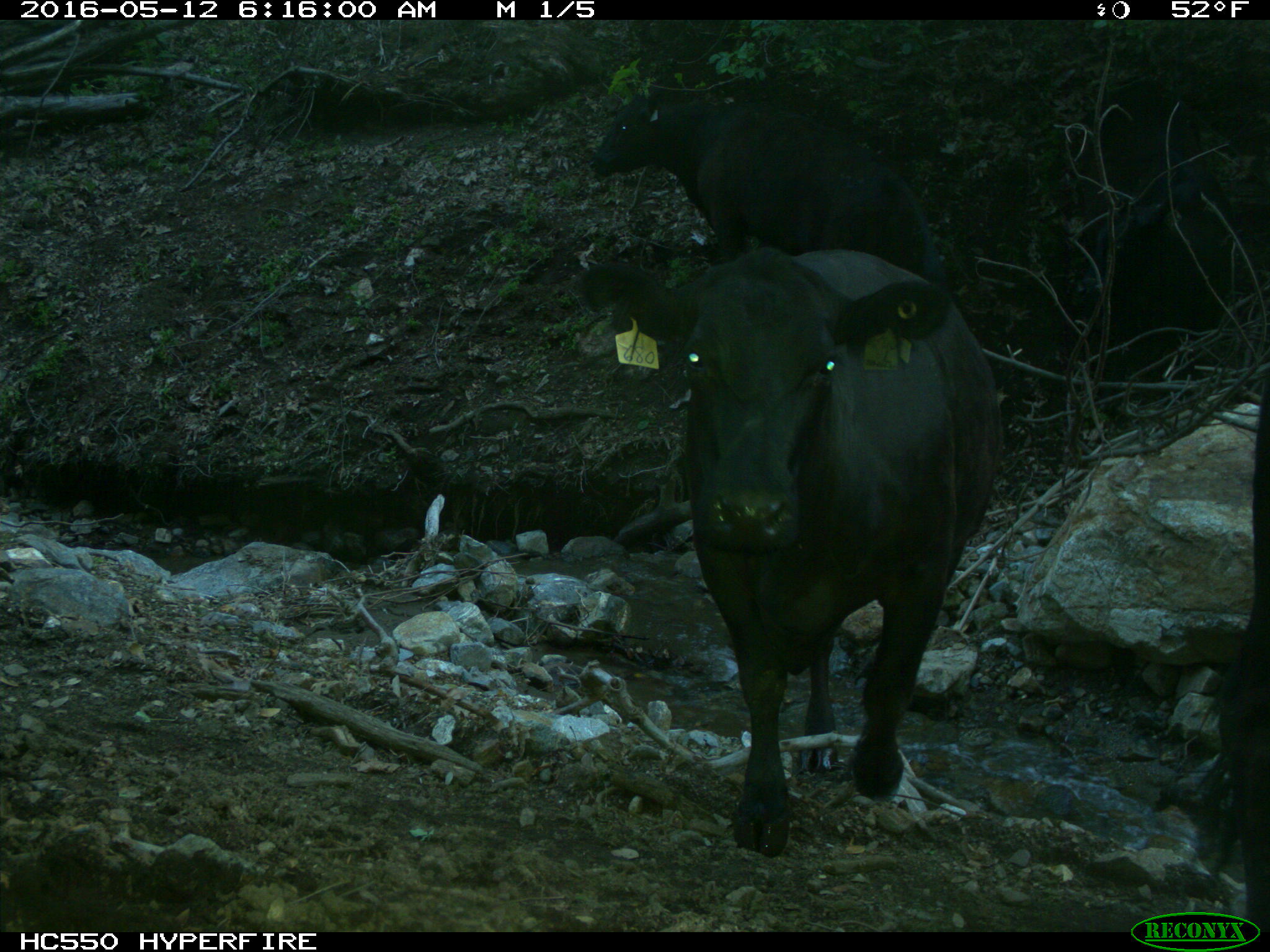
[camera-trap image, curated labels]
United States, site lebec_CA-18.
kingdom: Animalia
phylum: Chordata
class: Mammalia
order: Artiodactyla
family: Bovidae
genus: Bos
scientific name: Bos taurus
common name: domestic cow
Bos taurus (domestic cow).